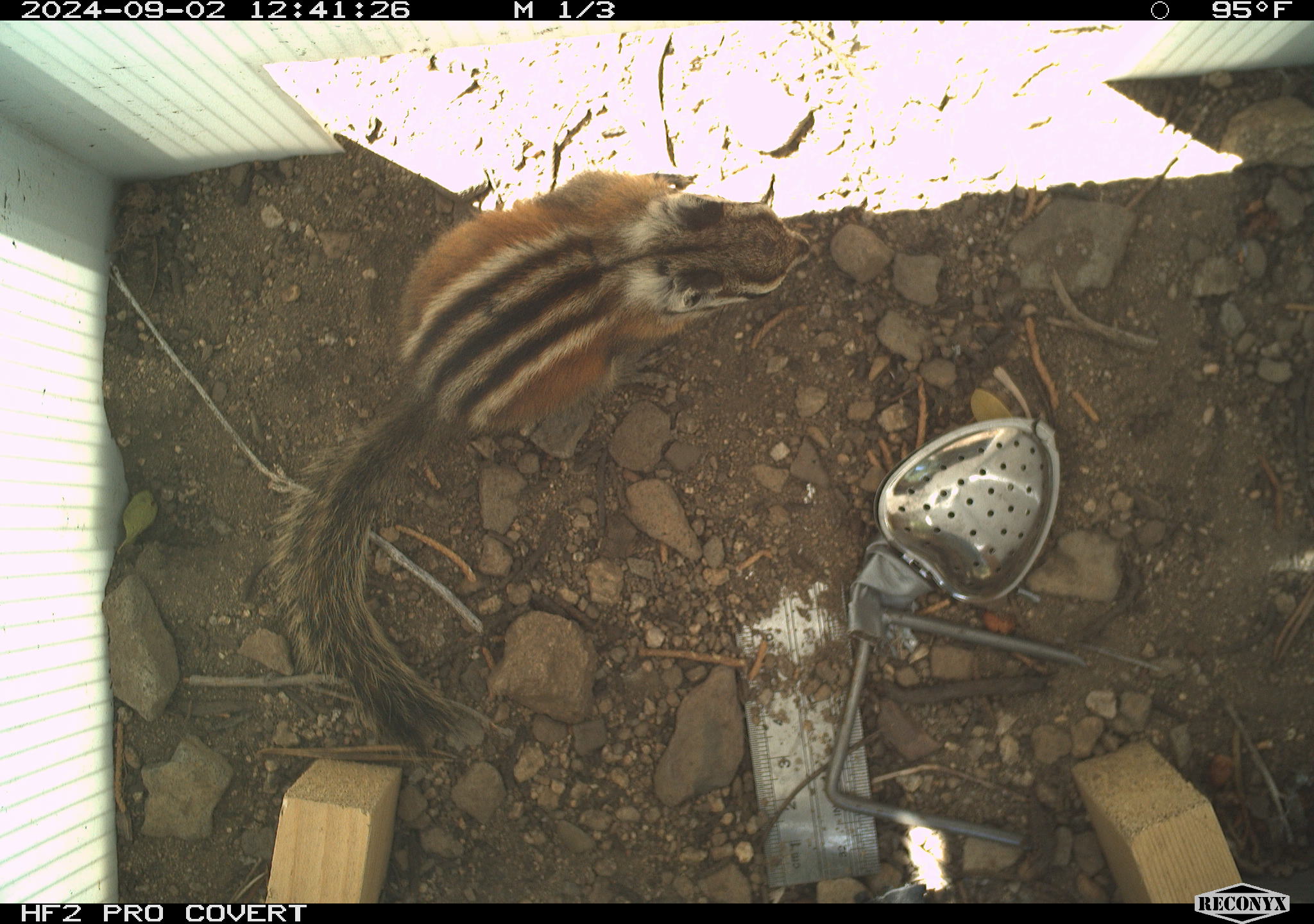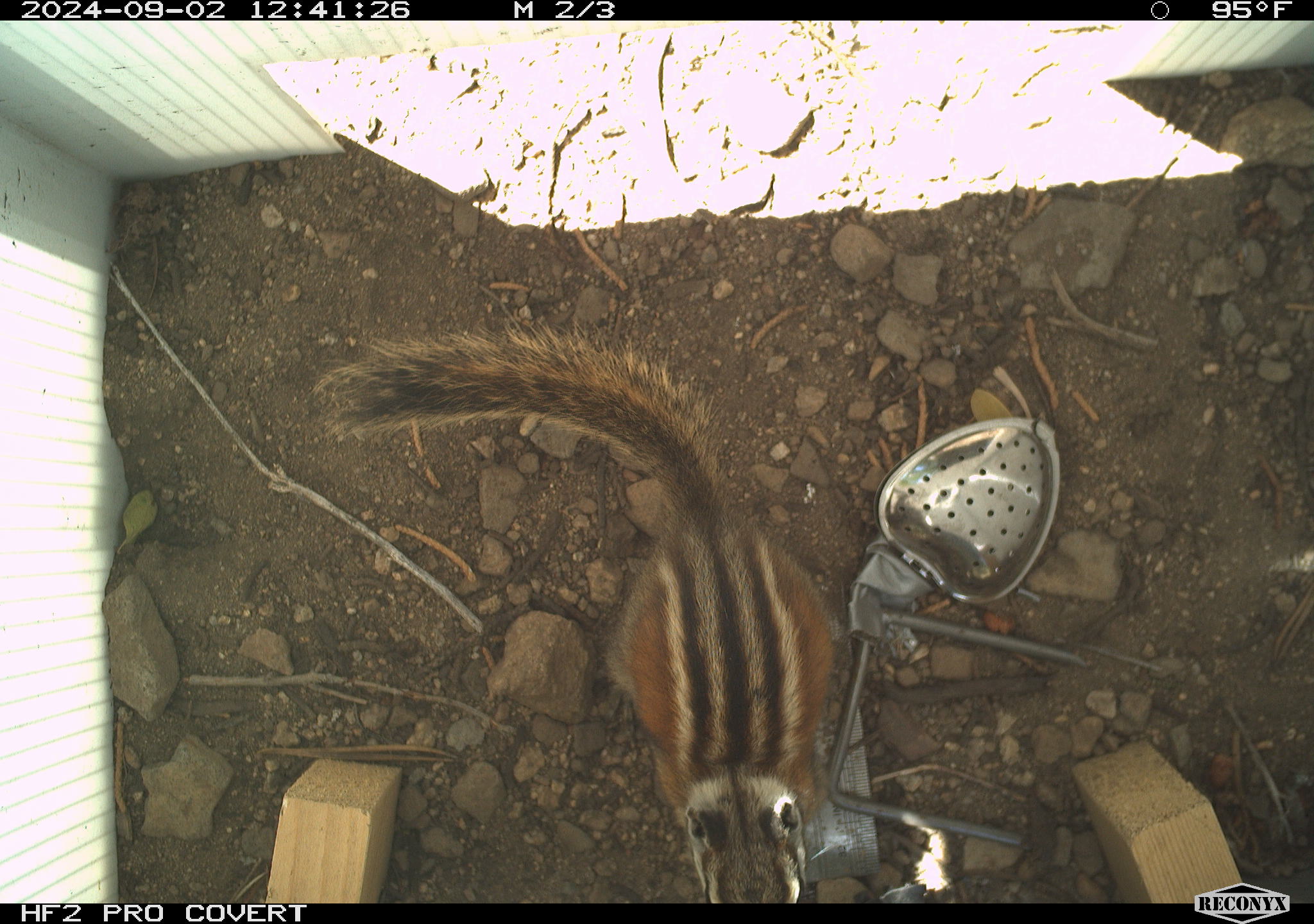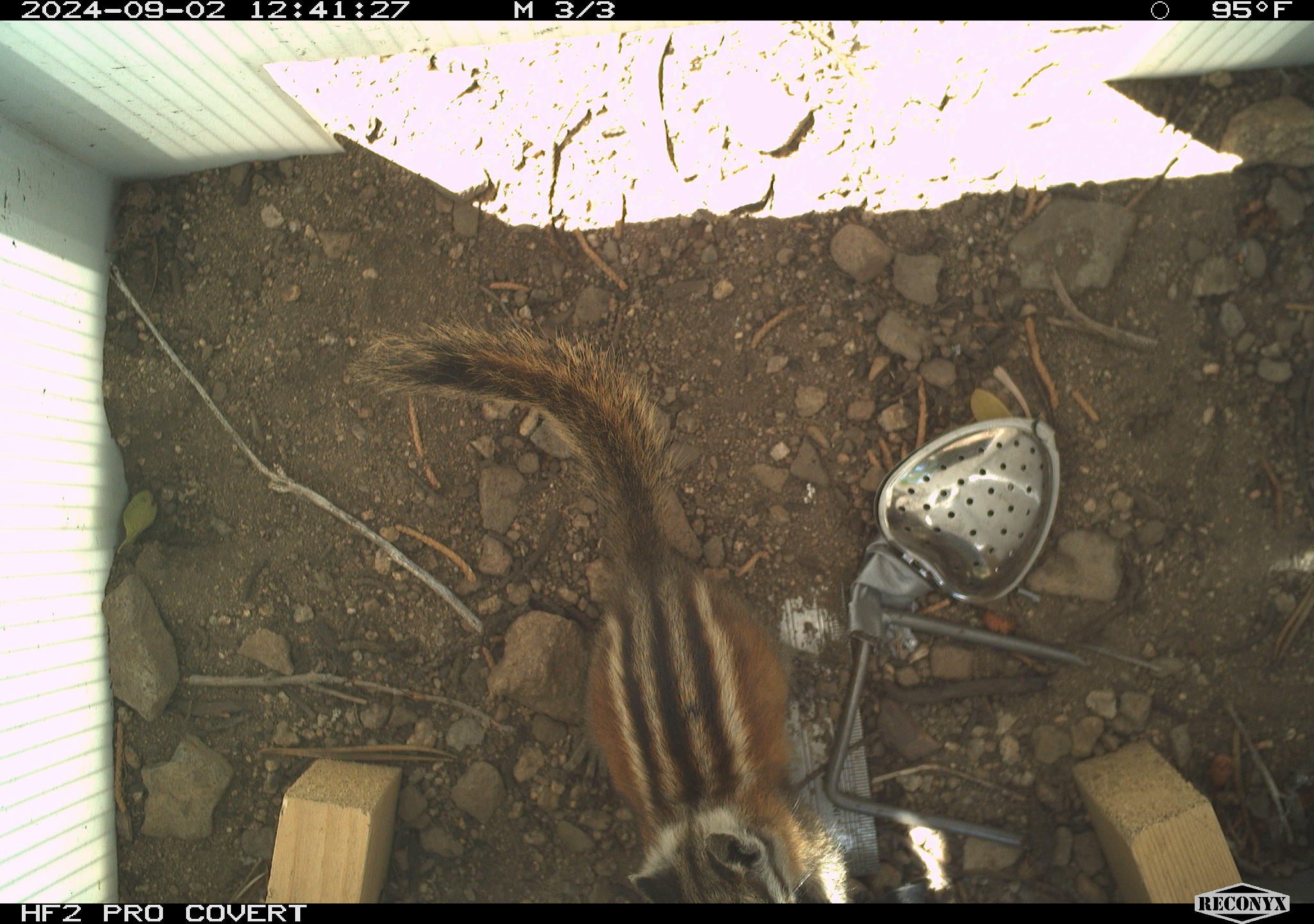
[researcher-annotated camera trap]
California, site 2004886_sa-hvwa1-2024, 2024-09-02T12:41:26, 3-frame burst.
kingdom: Animalia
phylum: Chordata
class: Mammalia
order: Rodentia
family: Sciuridae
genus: Neotamias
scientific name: Neotamias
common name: western chipmunks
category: neotamias species